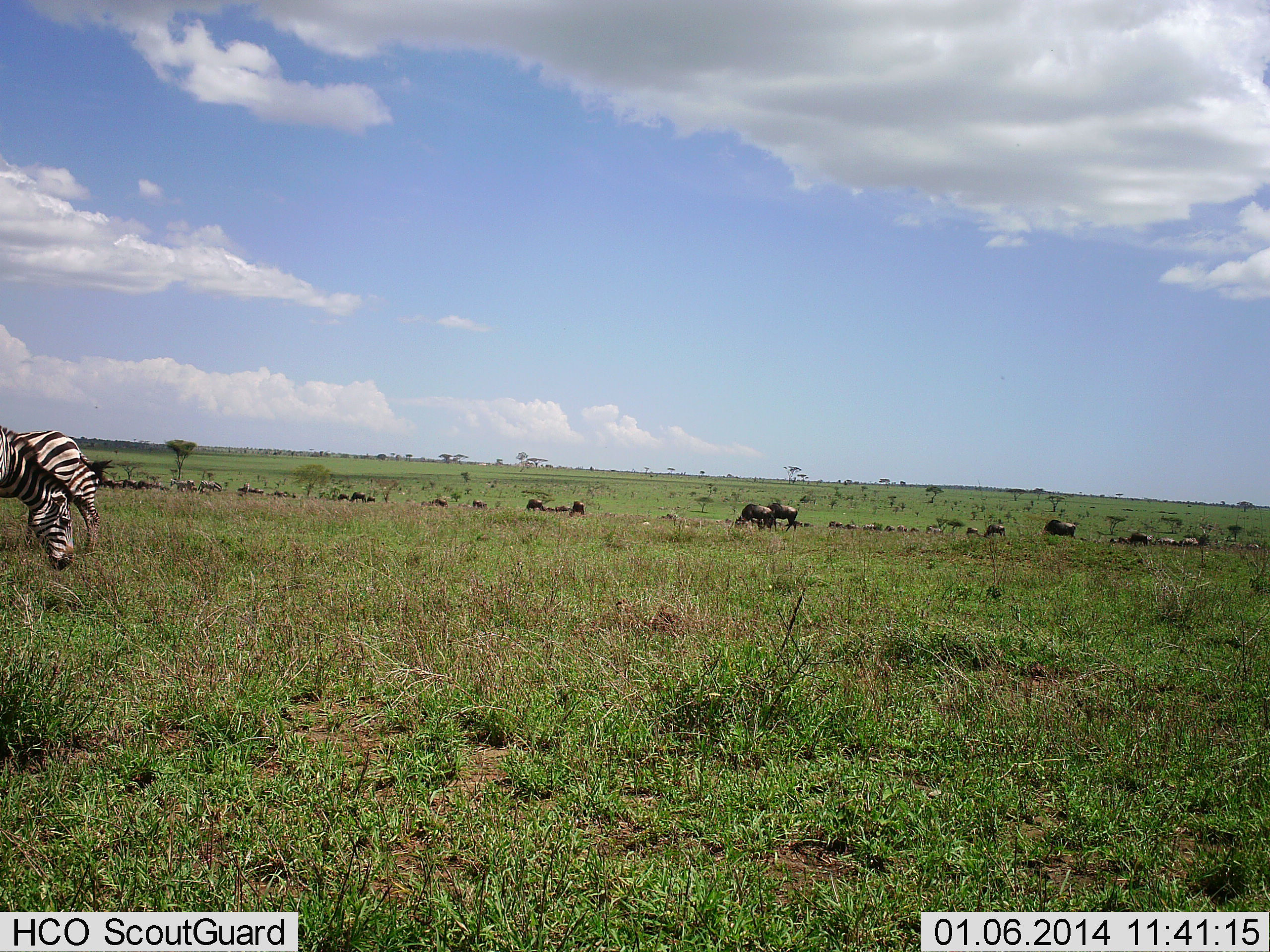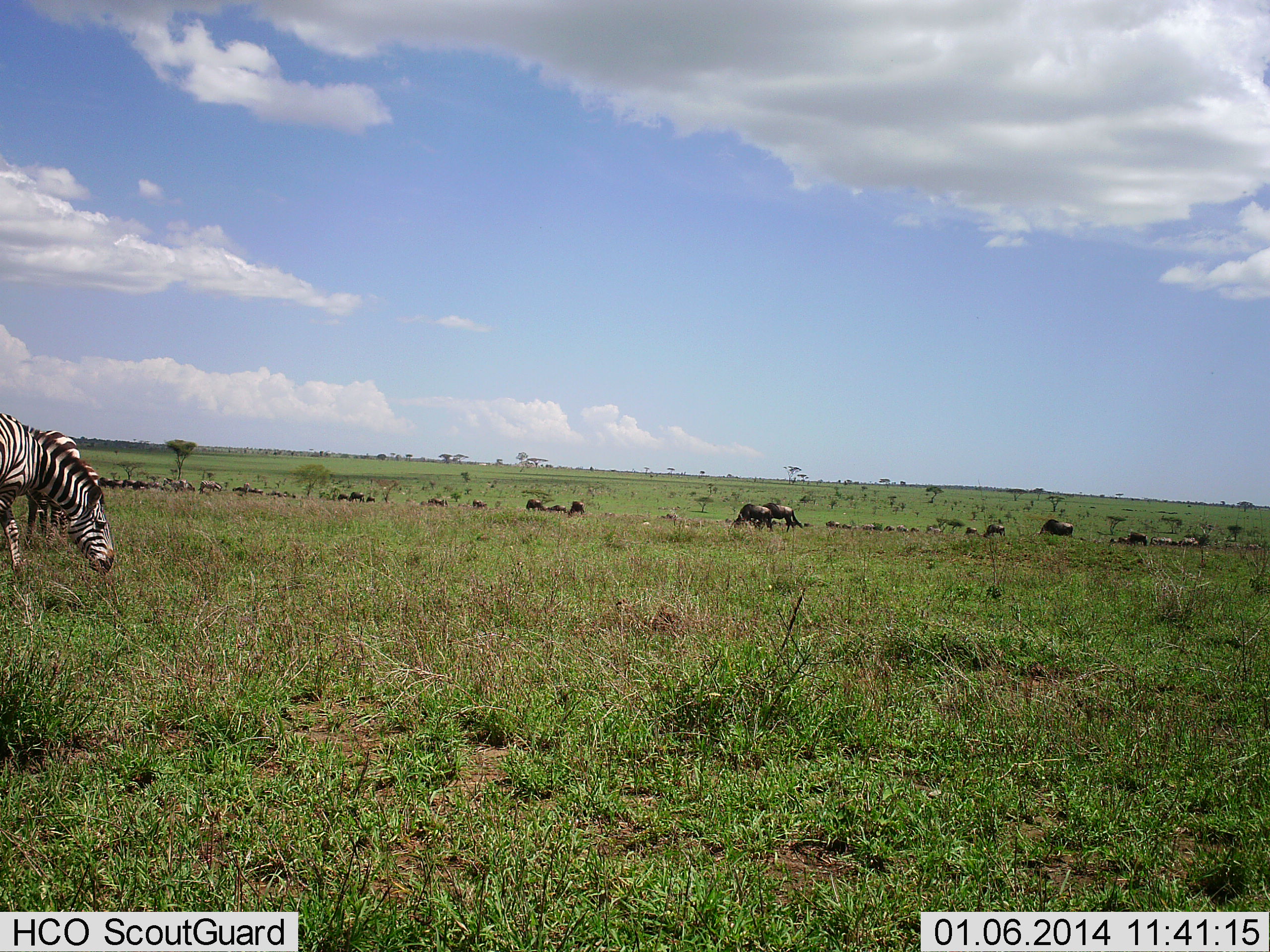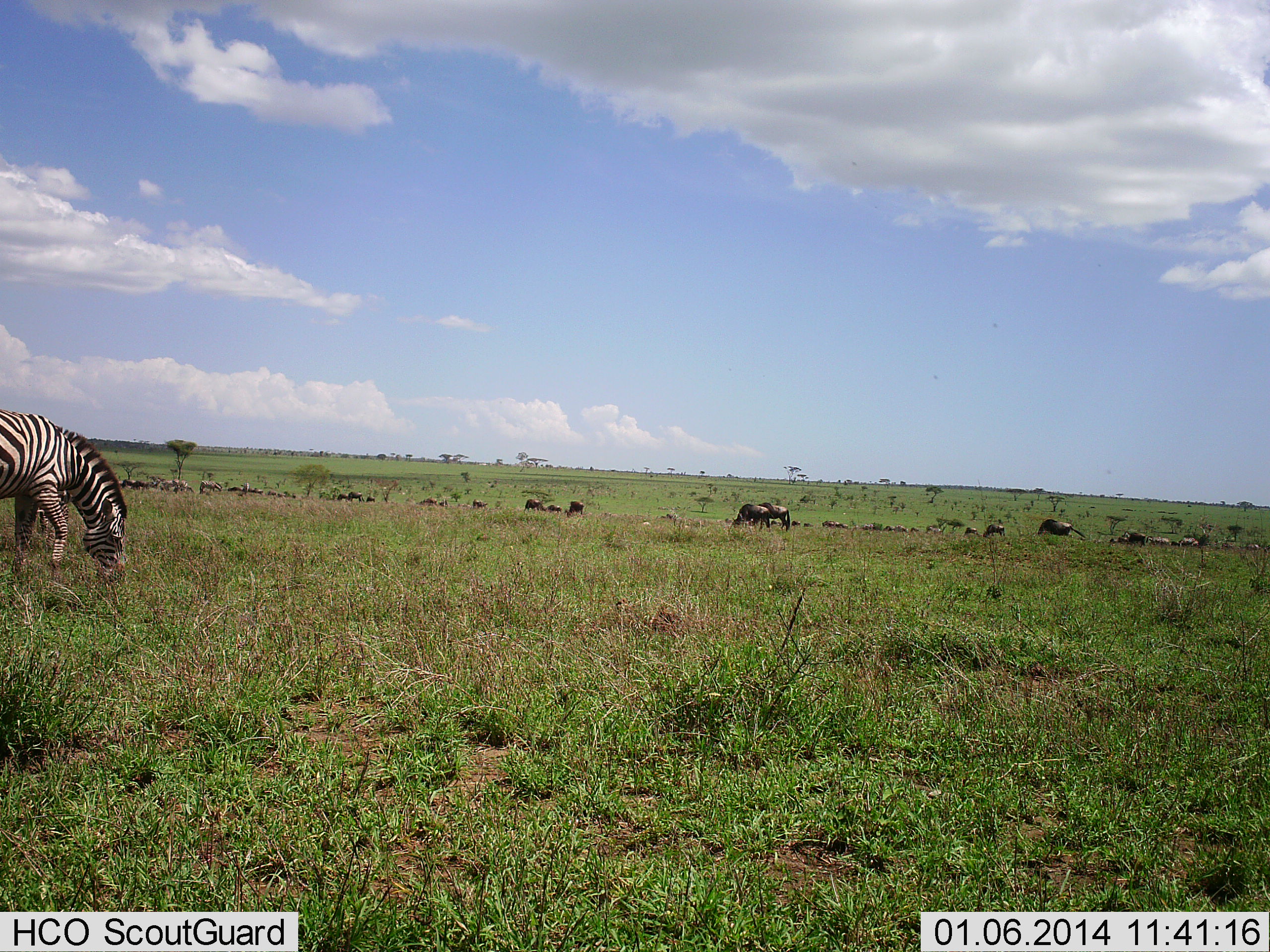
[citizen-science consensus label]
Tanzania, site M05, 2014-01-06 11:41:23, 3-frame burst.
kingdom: Animalia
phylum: Chordata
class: Mammalia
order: Artiodactyla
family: Bovidae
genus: Connochaetes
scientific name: Connochaetes taurinus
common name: blue wildebeest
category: wildebeest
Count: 11-50.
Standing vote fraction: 40%.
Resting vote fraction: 0%.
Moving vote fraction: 60%.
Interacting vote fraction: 0%.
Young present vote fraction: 0%.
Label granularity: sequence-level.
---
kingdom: Animalia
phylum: Chordata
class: Mammalia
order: Perissodactyla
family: Equidae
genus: Equus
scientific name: Equus quagga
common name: plains zebra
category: zebra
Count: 2.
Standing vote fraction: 36%.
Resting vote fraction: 0%.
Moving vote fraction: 43%.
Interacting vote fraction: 0%.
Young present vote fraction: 7%.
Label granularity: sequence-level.